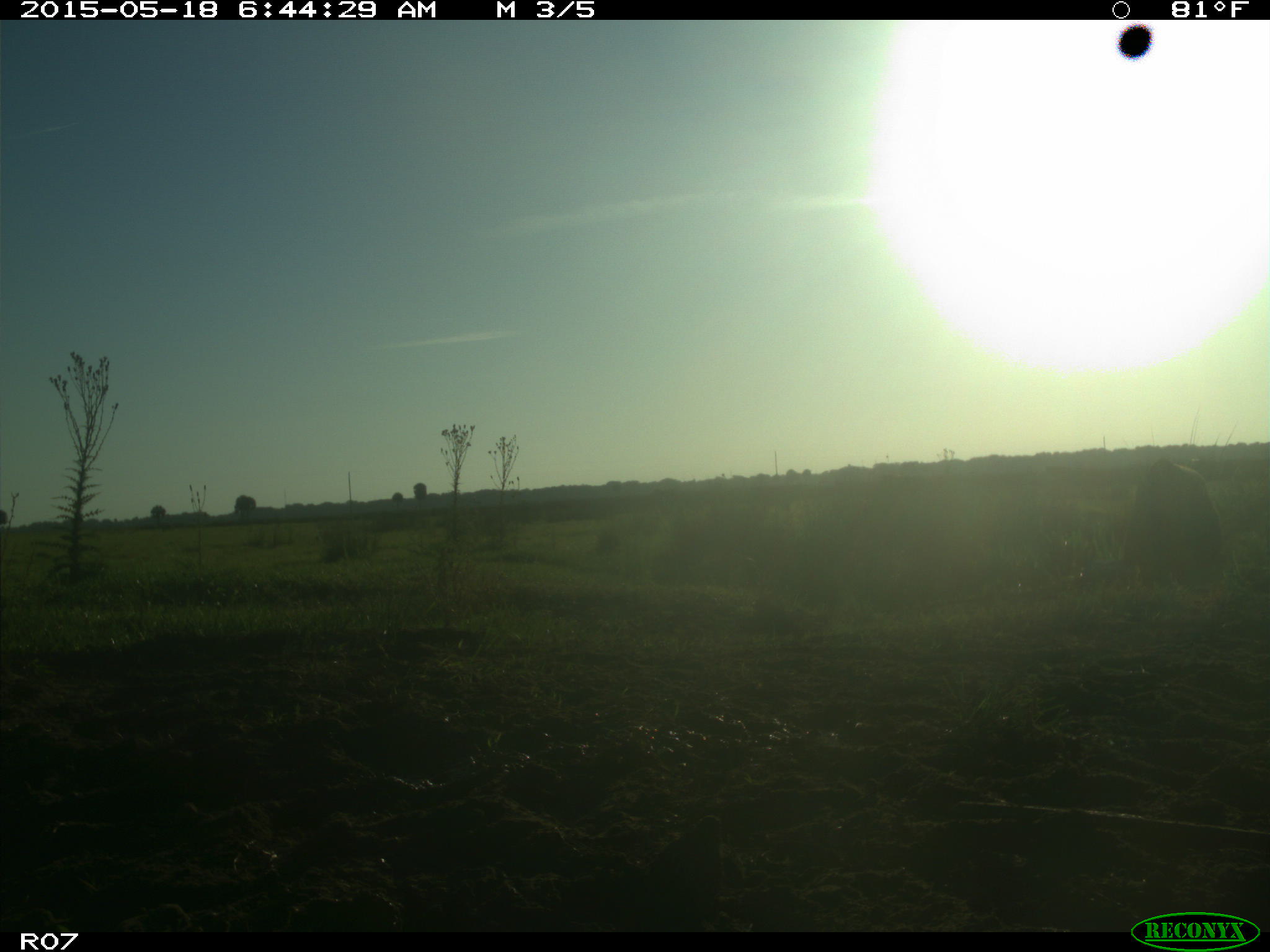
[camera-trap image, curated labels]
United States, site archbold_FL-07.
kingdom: Animalia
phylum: Chordata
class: Mammalia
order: Artiodactyla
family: Bovidae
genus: Bos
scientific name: Bos taurus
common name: domestic cow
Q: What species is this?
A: Bos taurus (domestic cow).